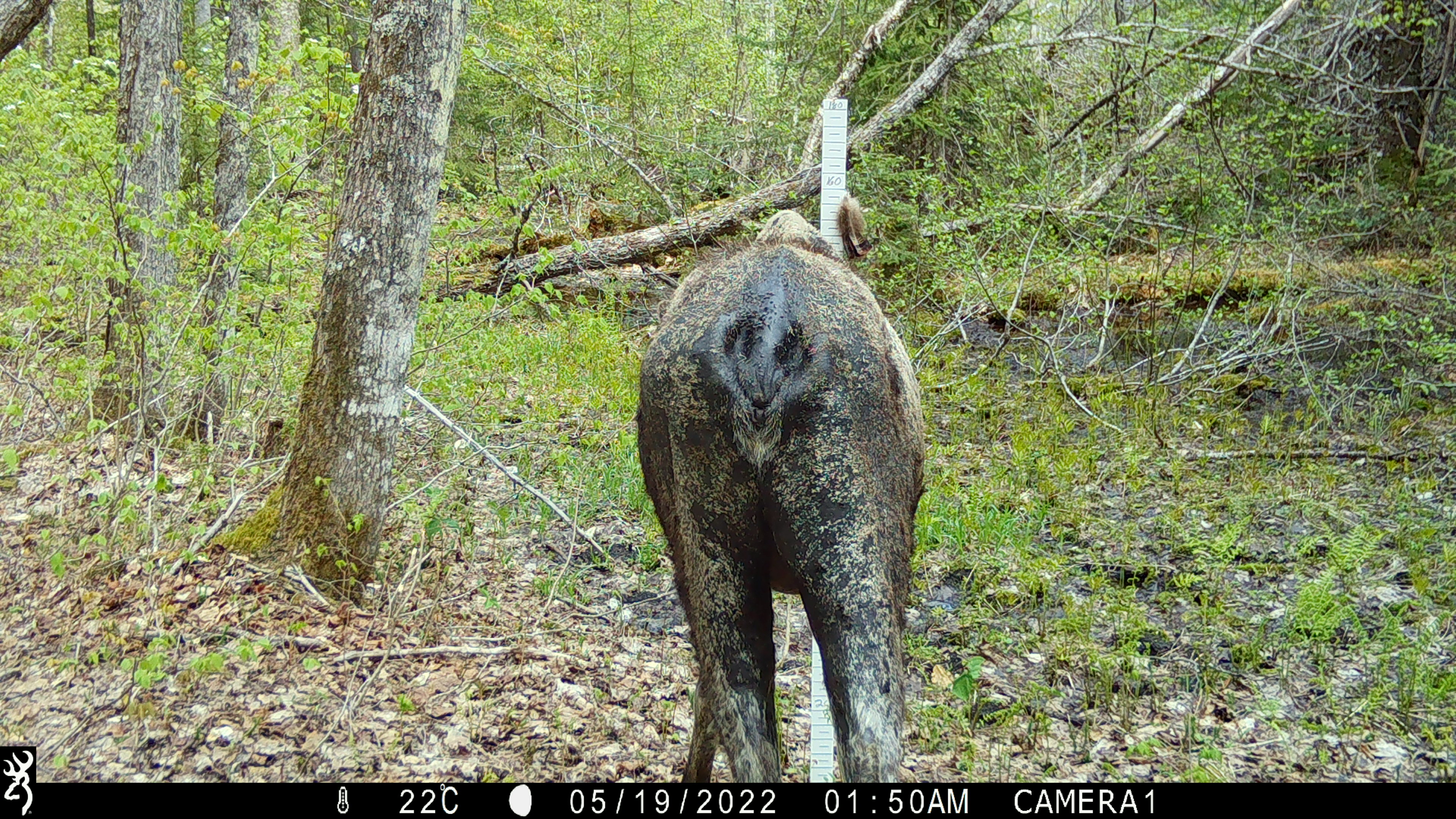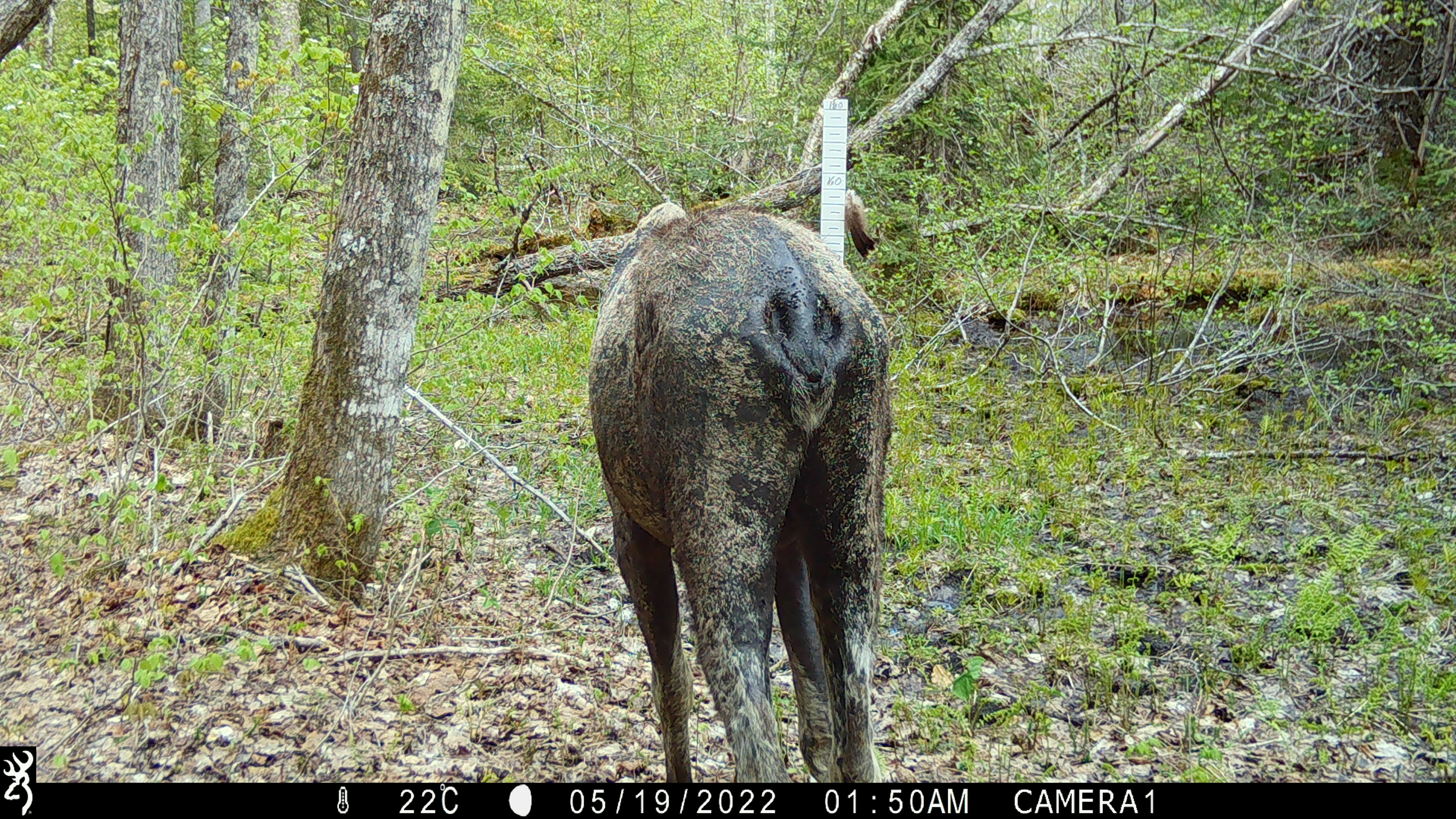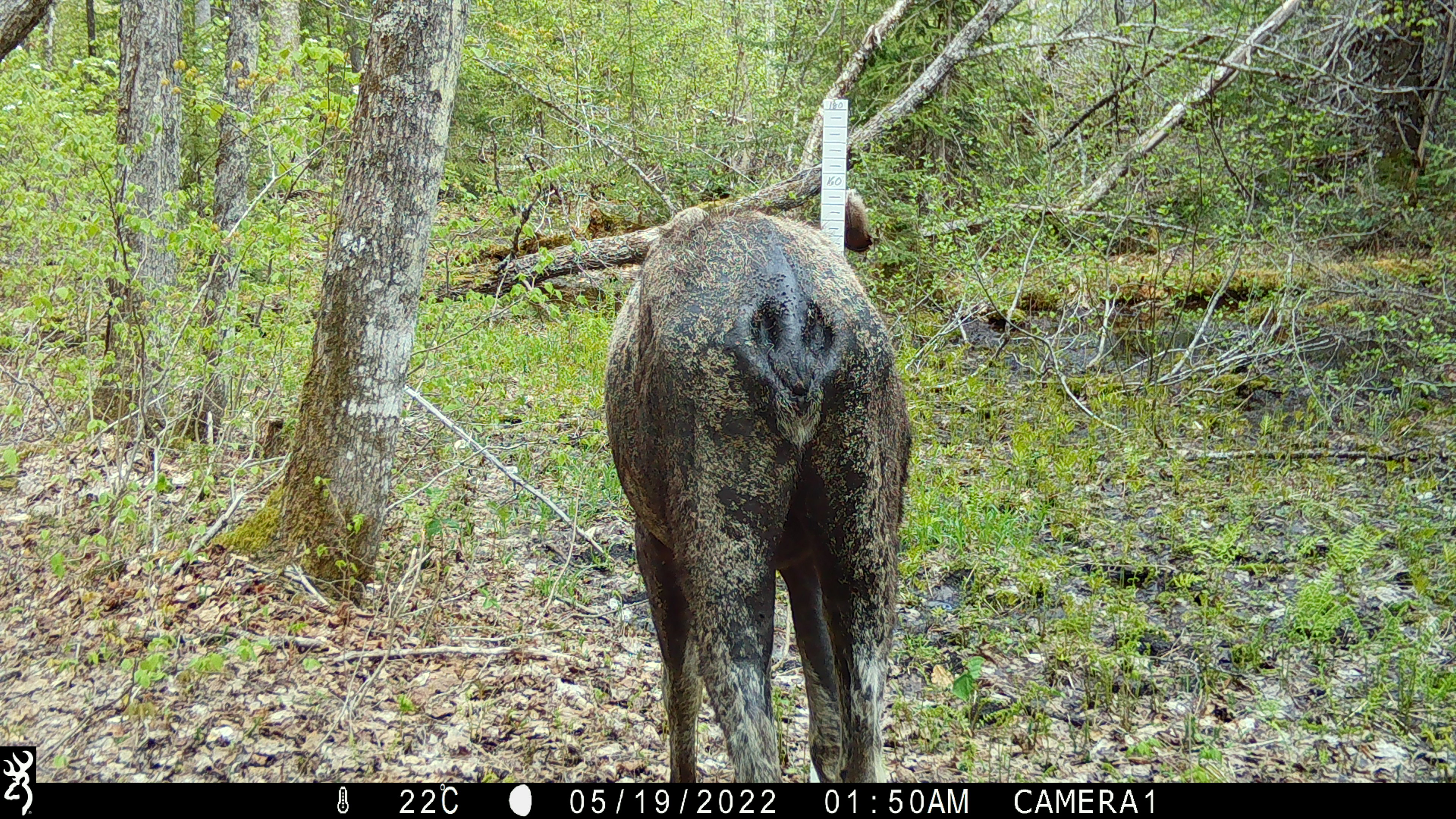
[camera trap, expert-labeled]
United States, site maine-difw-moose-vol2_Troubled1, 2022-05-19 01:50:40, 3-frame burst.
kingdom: Animalia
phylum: Chordata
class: Mammalia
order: Artiodactyla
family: Cervidae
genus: Alces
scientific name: Alces alces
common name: moose